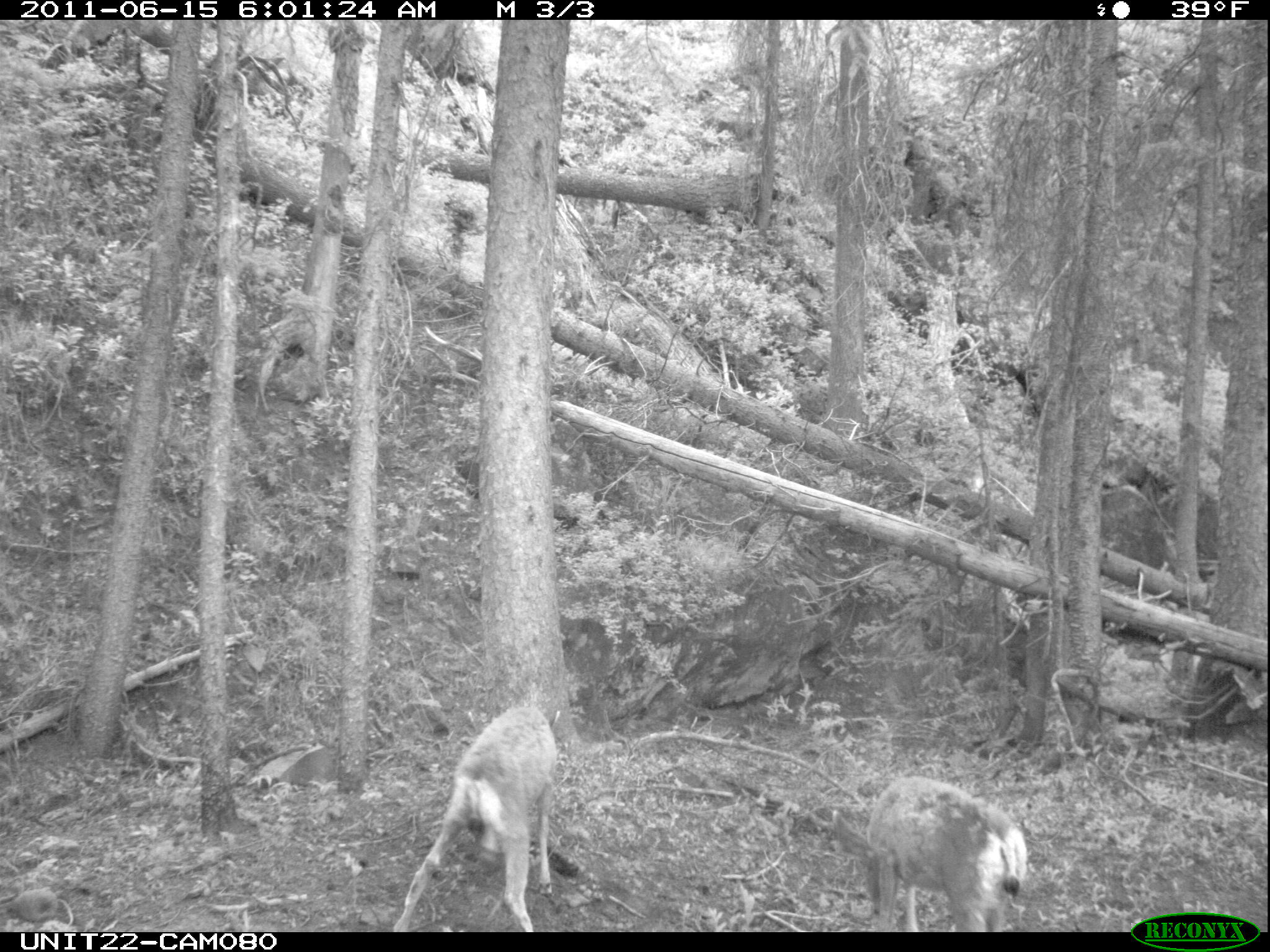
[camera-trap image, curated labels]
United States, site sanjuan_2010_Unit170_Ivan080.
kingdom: Animalia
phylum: Chordata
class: Mammalia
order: Artiodactyla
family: Cervidae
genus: Odocoileus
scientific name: Odocoileus hemionus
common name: mule deer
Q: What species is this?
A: Odocoileus hemionus (mule deer).